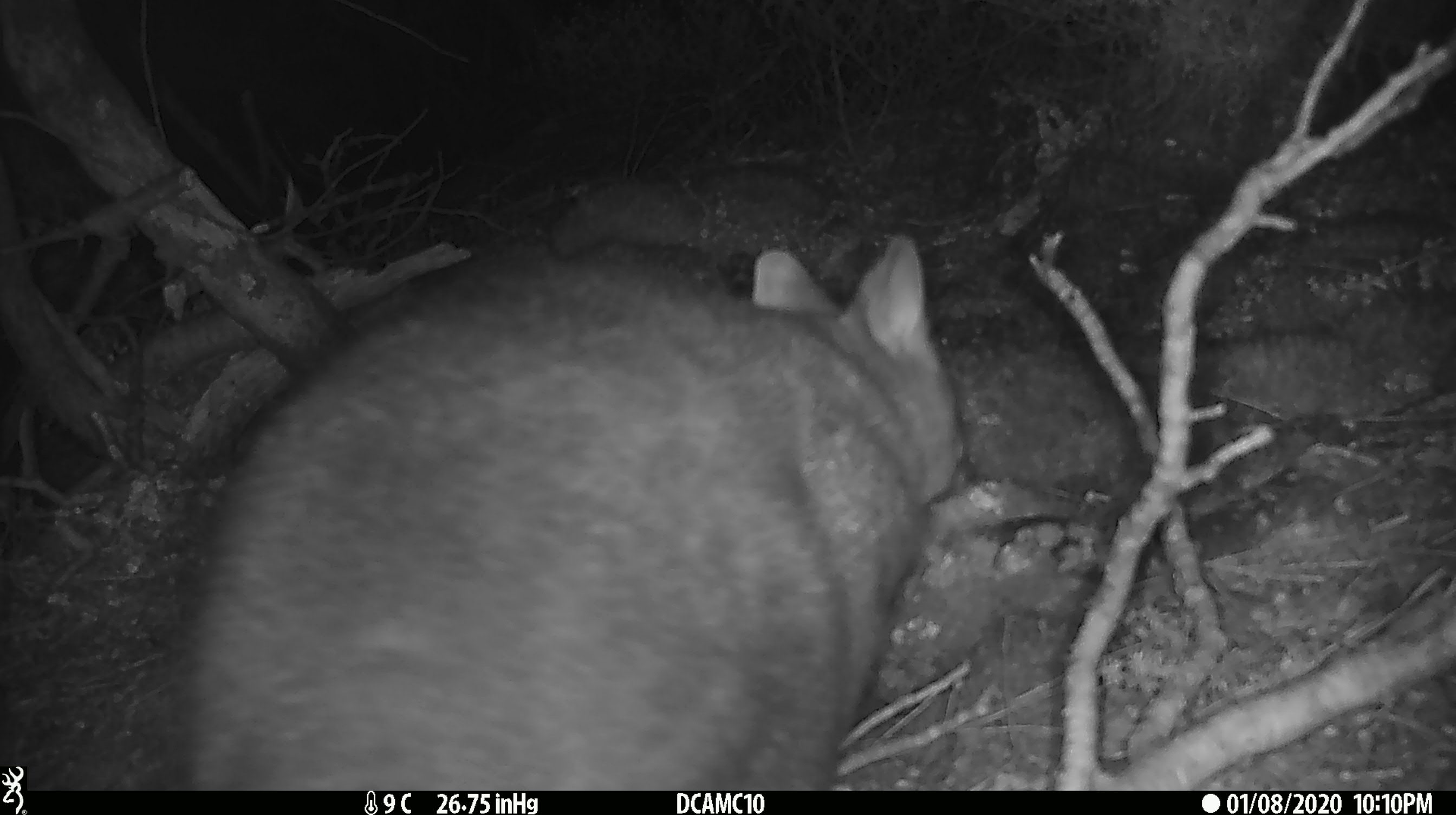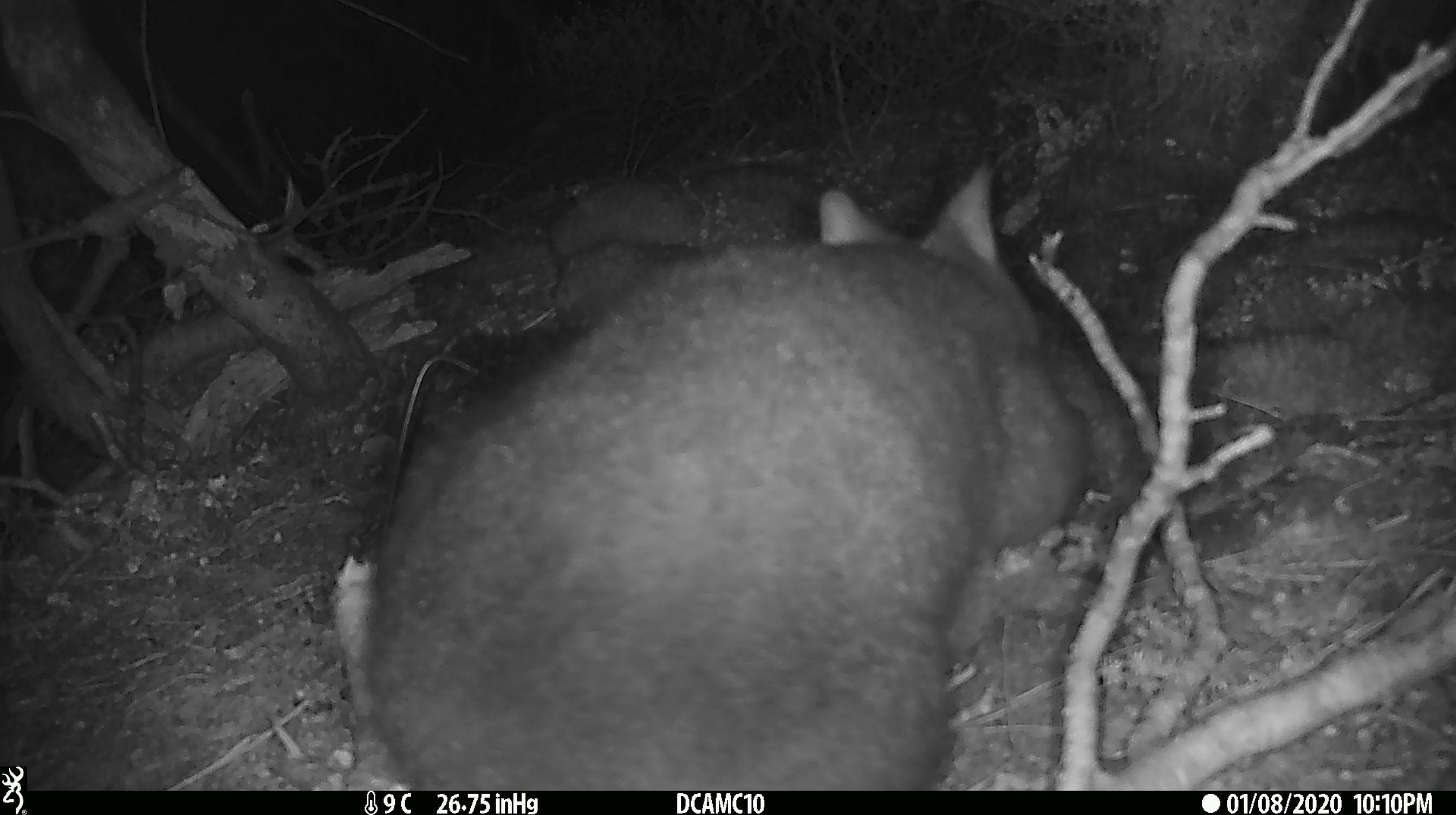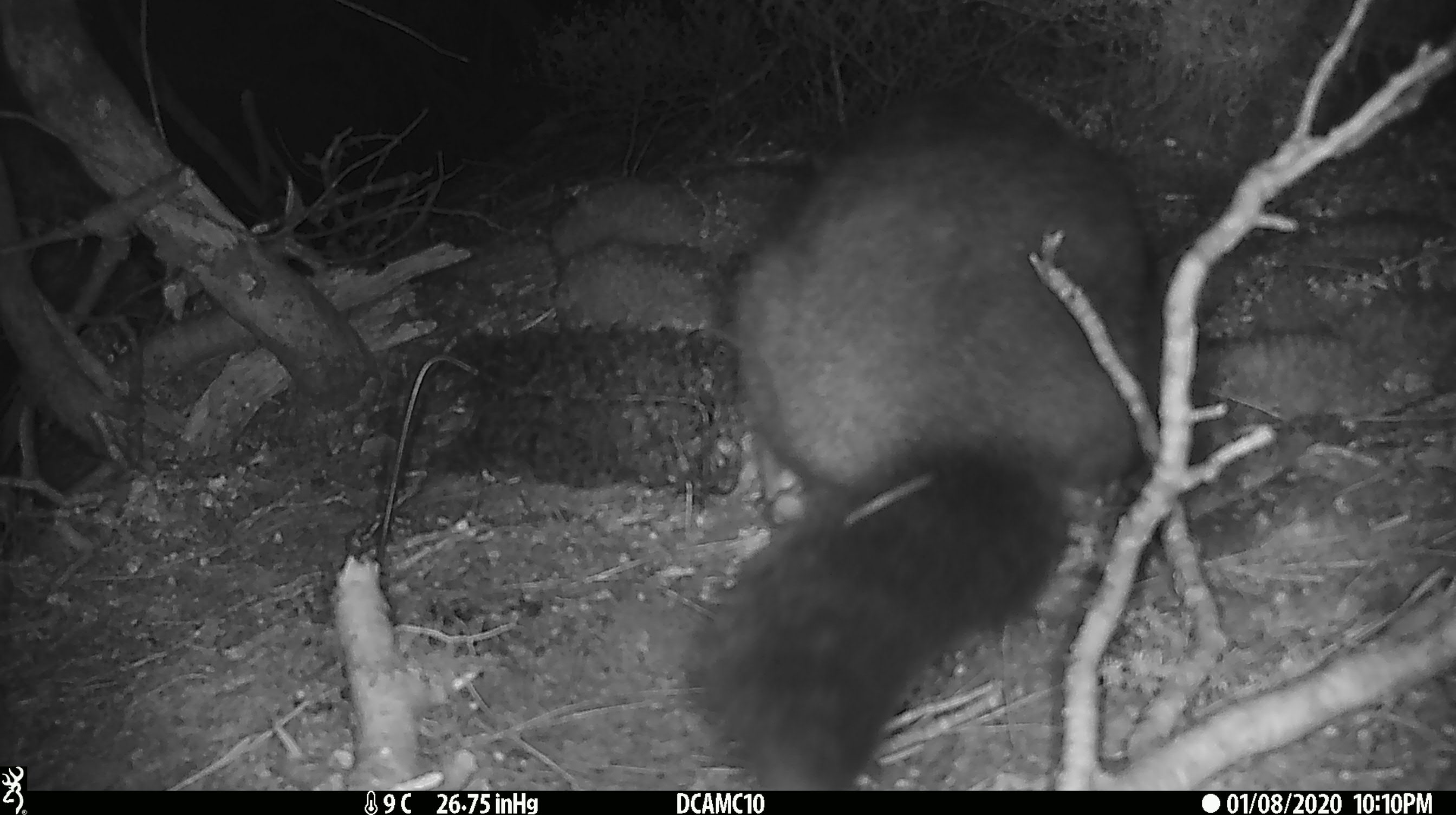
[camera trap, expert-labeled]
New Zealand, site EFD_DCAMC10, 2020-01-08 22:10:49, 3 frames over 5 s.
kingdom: Animalia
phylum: Chordata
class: Mammalia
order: Diprotodontia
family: Phalangeridae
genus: Trichosurus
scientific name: Trichosurus vulpecula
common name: common brushtail possum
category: possum